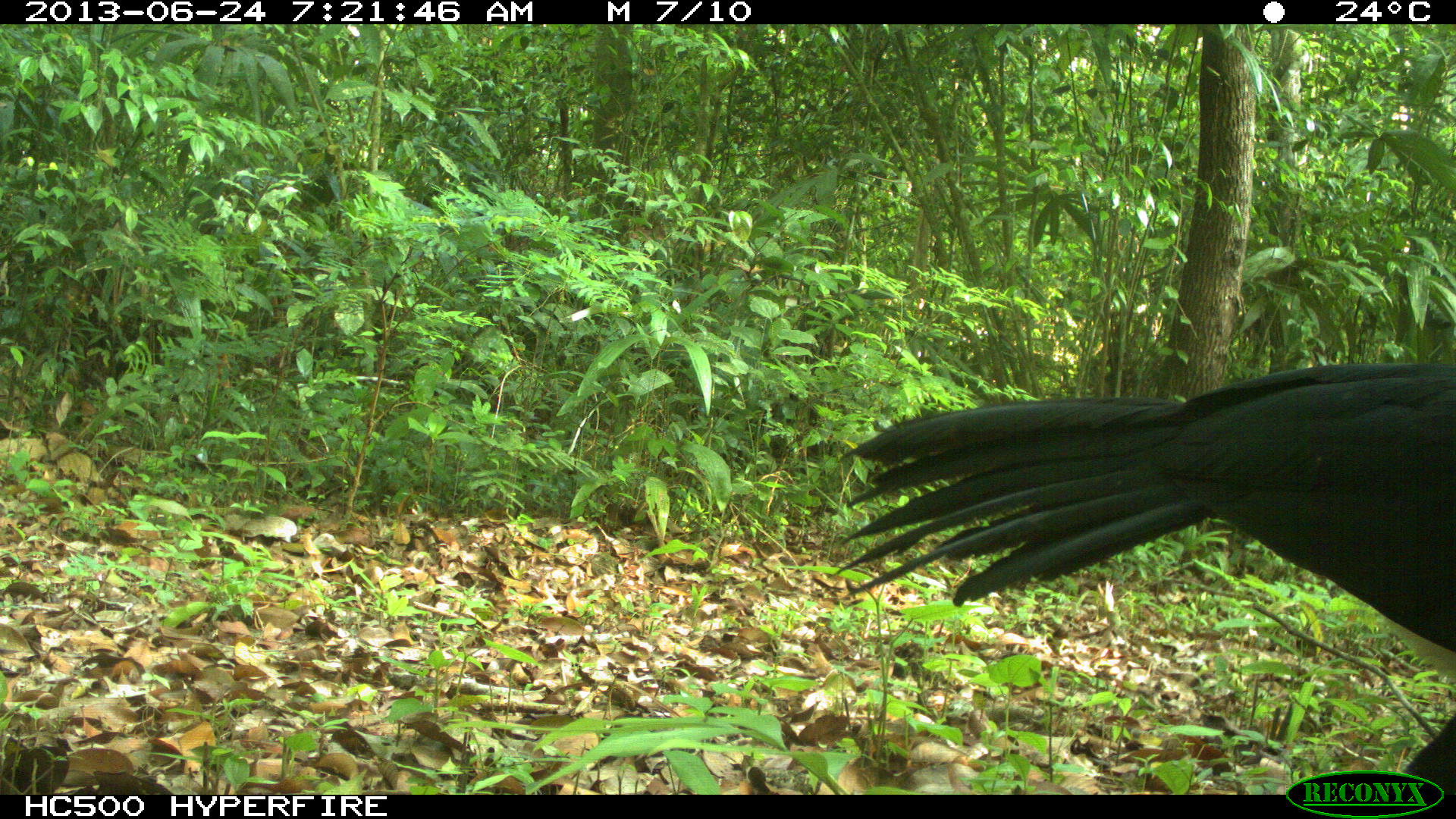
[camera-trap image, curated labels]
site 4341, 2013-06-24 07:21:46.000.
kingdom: Animalia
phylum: Chordata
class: Aves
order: Galliformes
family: Cracidae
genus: Crax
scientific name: Crax rubra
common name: great curassow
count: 1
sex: male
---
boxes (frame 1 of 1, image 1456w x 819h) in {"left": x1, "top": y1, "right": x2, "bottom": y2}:
crax rubra: {"left": 833, "top": 359, "right": 1456, "bottom": 794}